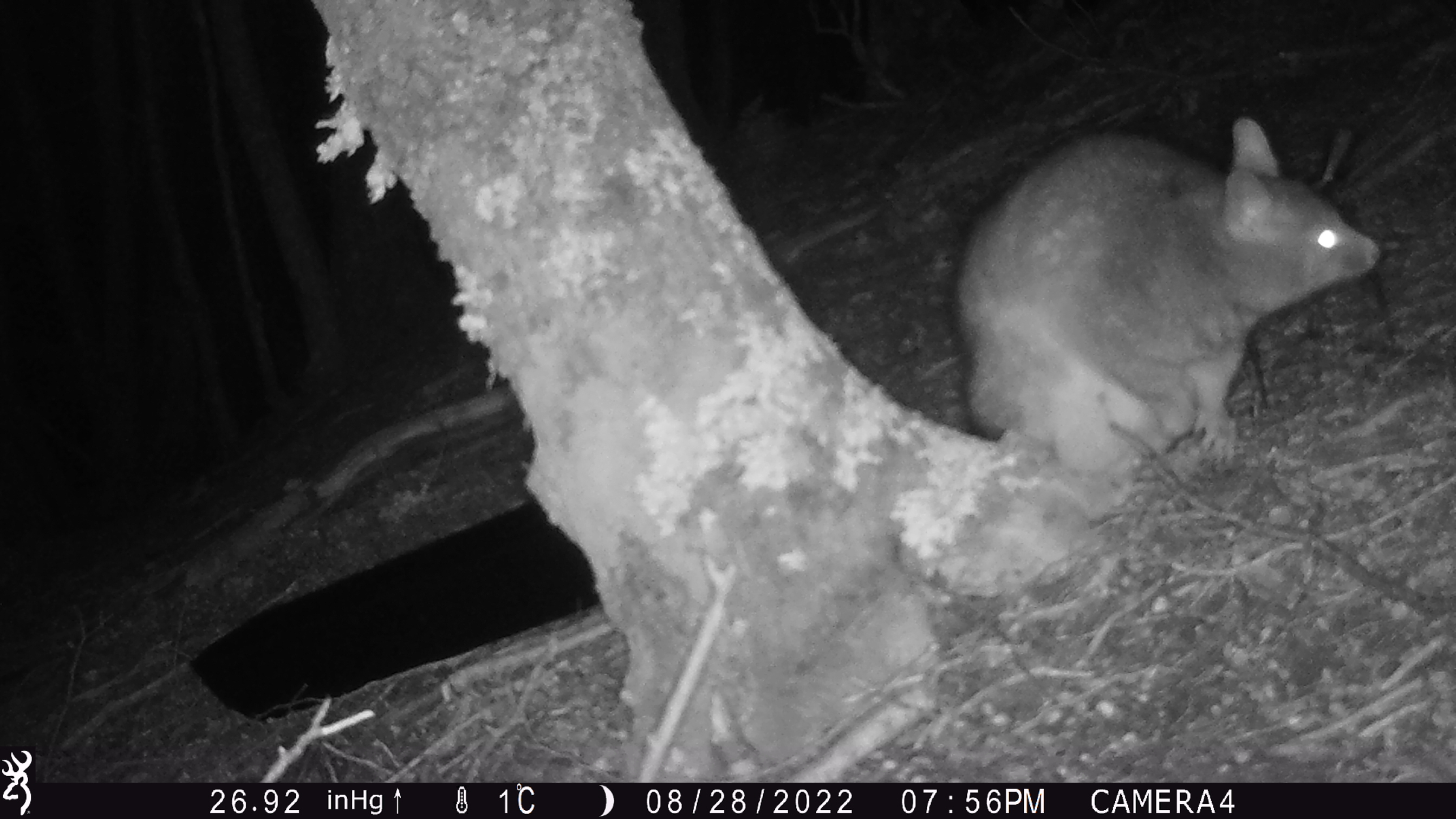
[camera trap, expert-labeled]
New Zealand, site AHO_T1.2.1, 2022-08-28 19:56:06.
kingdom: Animalia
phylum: Chordata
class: Mammalia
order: Diprotodontia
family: Phalangeridae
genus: Trichosurus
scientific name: Trichosurus vulpecula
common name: common brushtail possum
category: possum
Possum (common brushtail possum) (Trichosurus vulpecula).